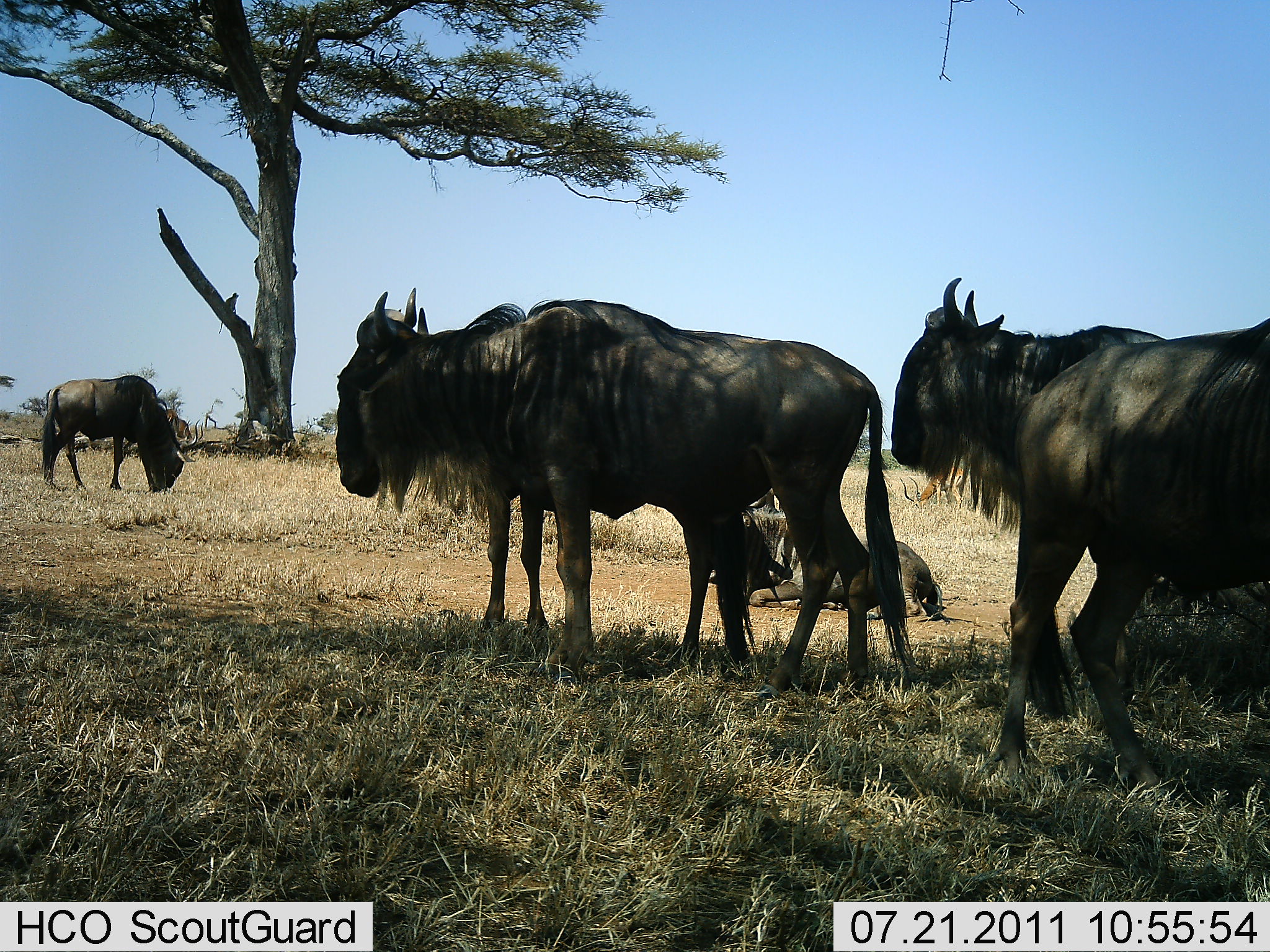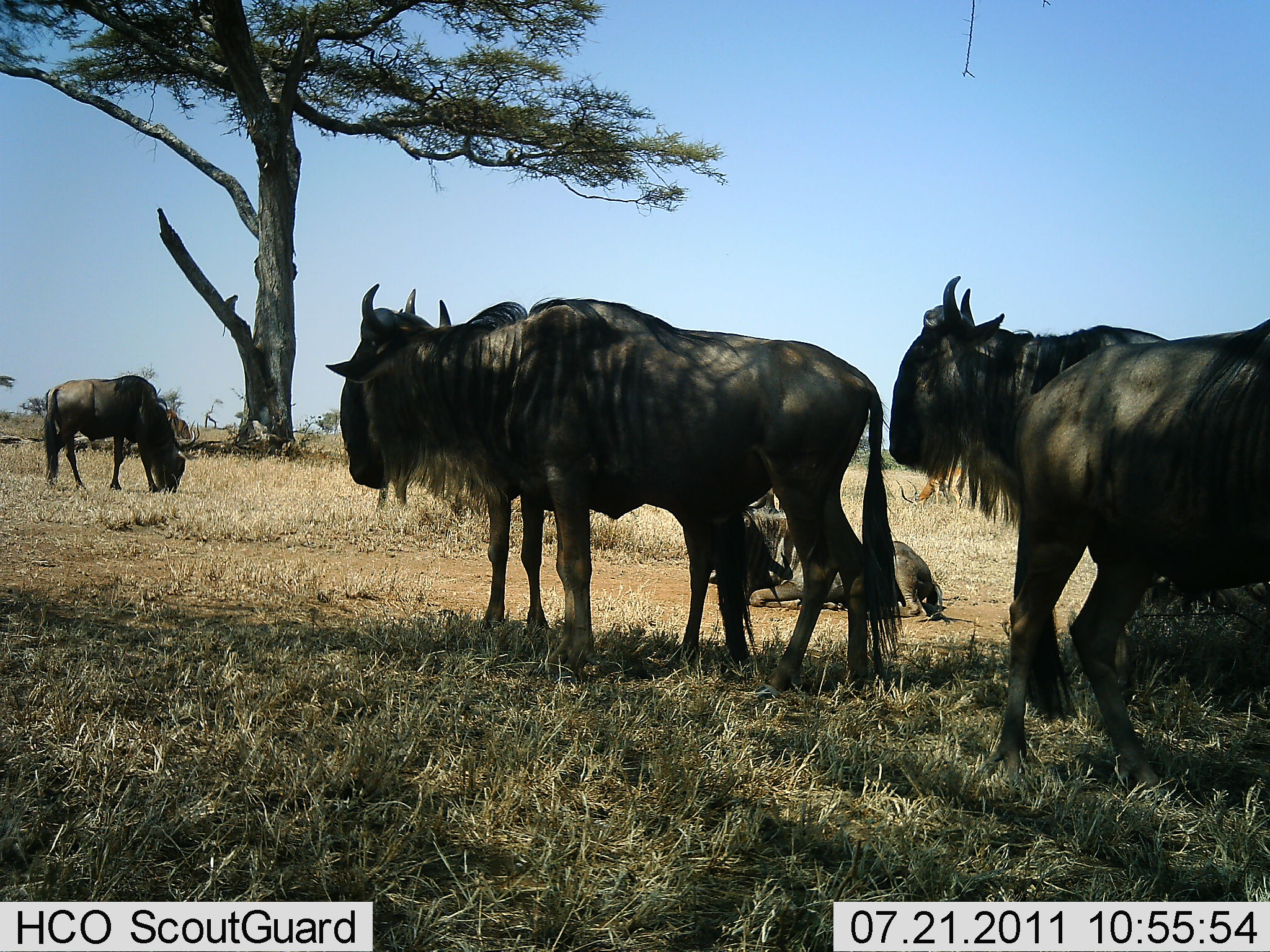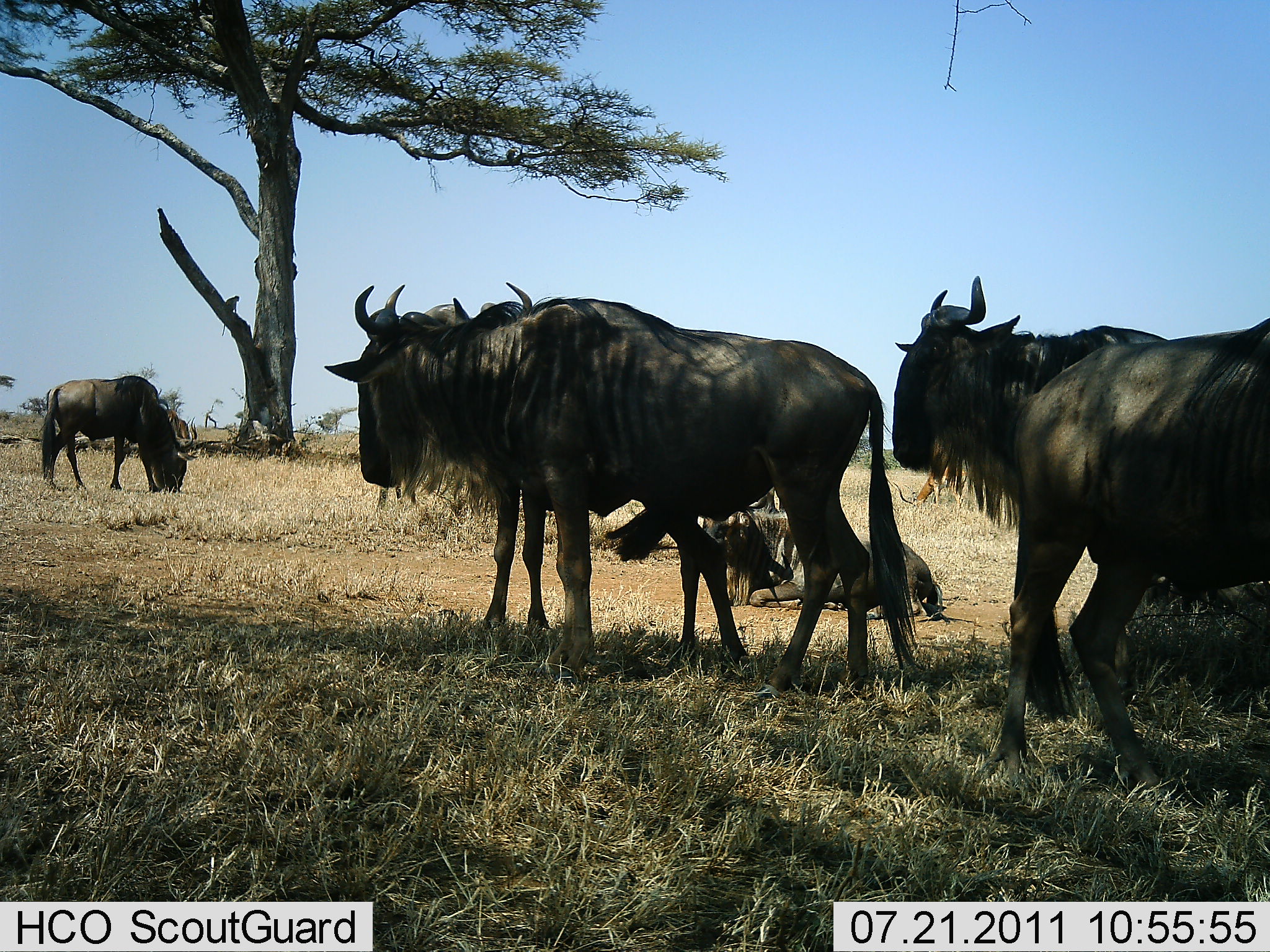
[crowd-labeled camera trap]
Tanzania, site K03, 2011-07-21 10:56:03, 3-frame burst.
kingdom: Animalia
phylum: Chordata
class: Mammalia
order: Artiodactyla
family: Bovidae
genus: Connochaetes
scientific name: Connochaetes taurinus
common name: blue wildebeest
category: wildebeest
Wildebeest (blue wildebeest) (Connochaetes taurinus), count 5. Behavior (volunteer vote fractions): standing 85%, resting 85%, moving 0%, interacting 8%. Young present (vote fraction): 0%. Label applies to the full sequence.